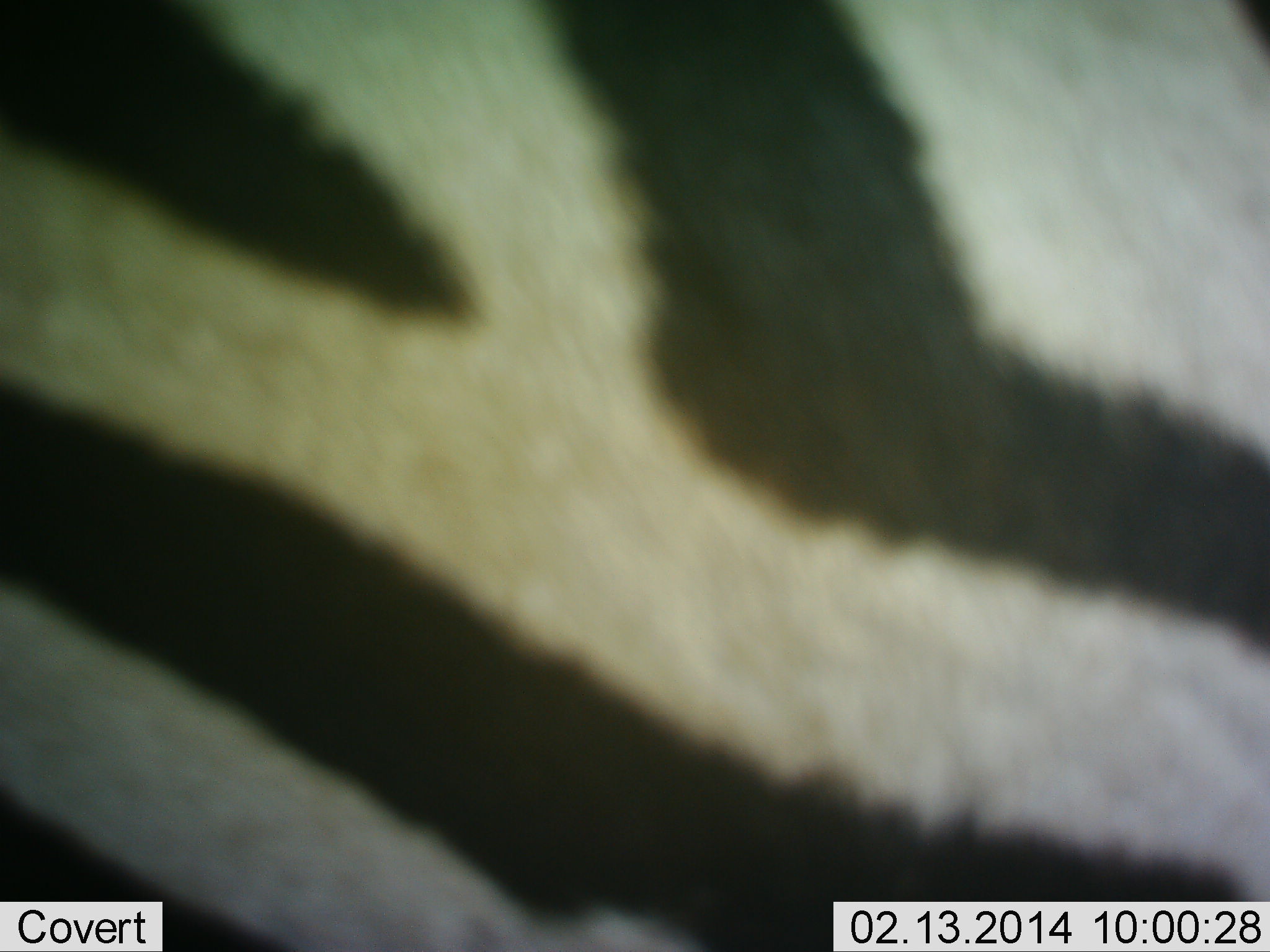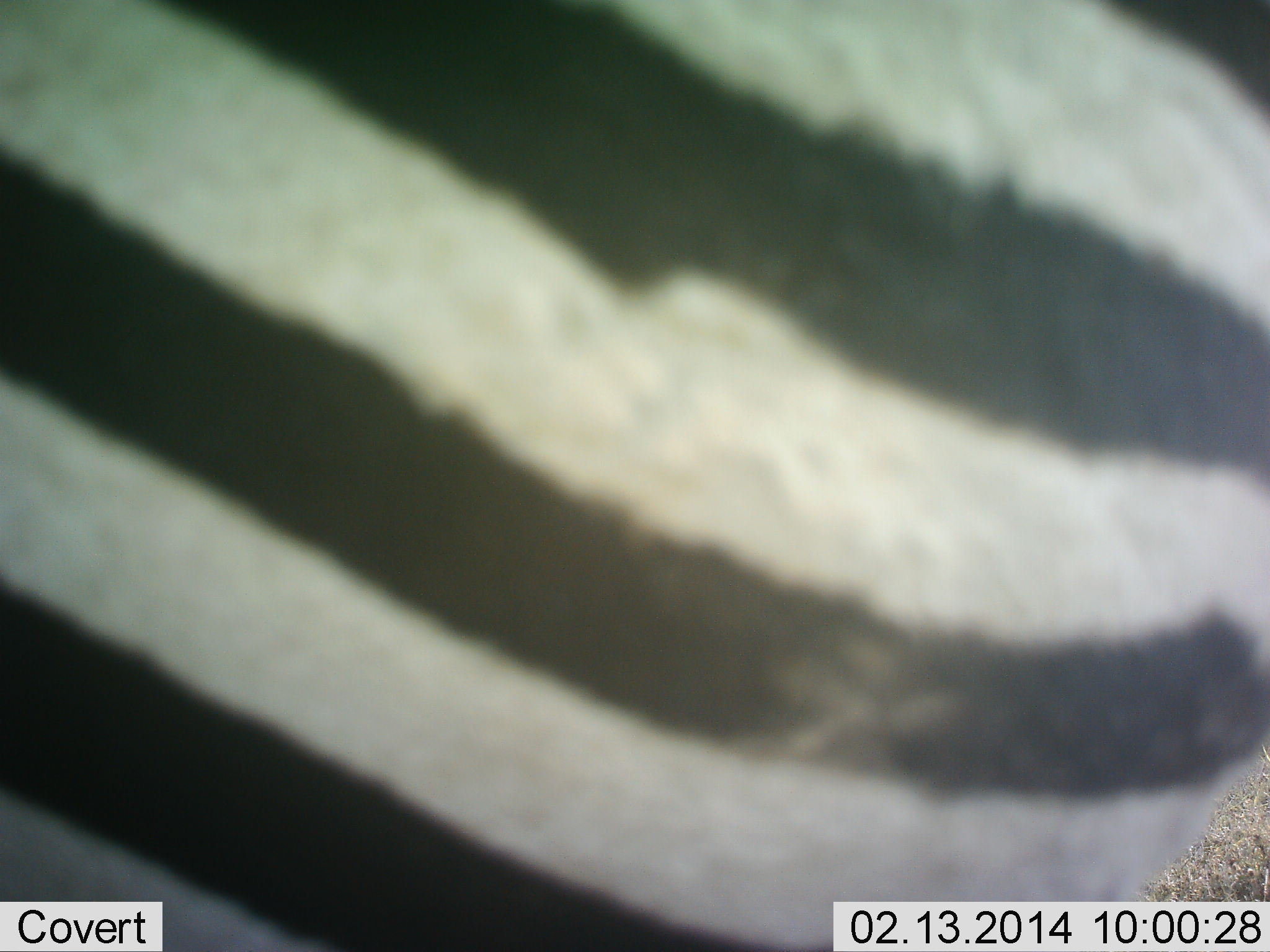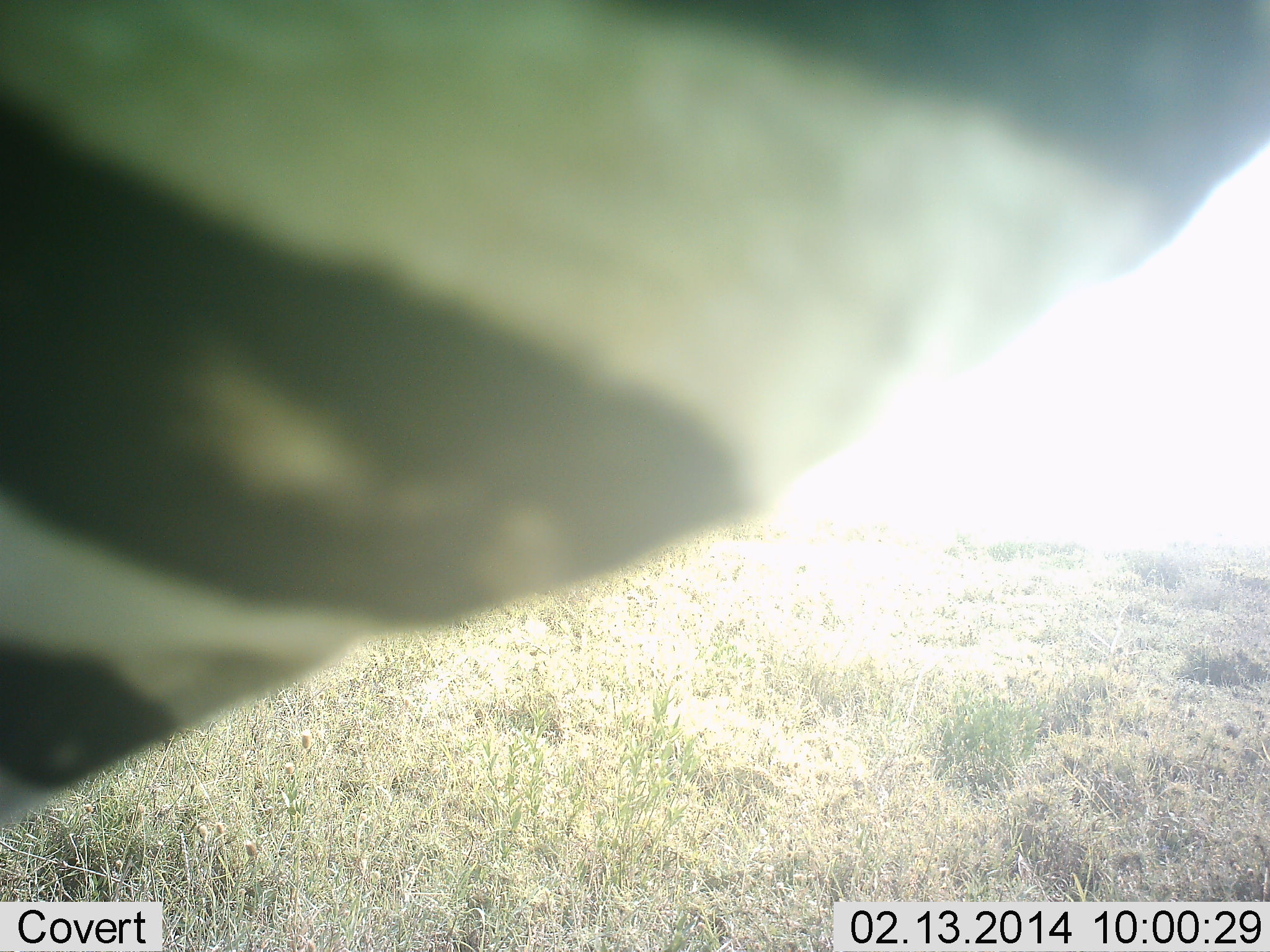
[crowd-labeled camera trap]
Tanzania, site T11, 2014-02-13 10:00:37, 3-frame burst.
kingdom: Animalia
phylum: Chordata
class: Mammalia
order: Perissodactyla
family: Equidae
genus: Equus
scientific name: Equus quagga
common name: plains zebra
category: zebra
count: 1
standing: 40%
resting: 10%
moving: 50%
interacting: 0%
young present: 0%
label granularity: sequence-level